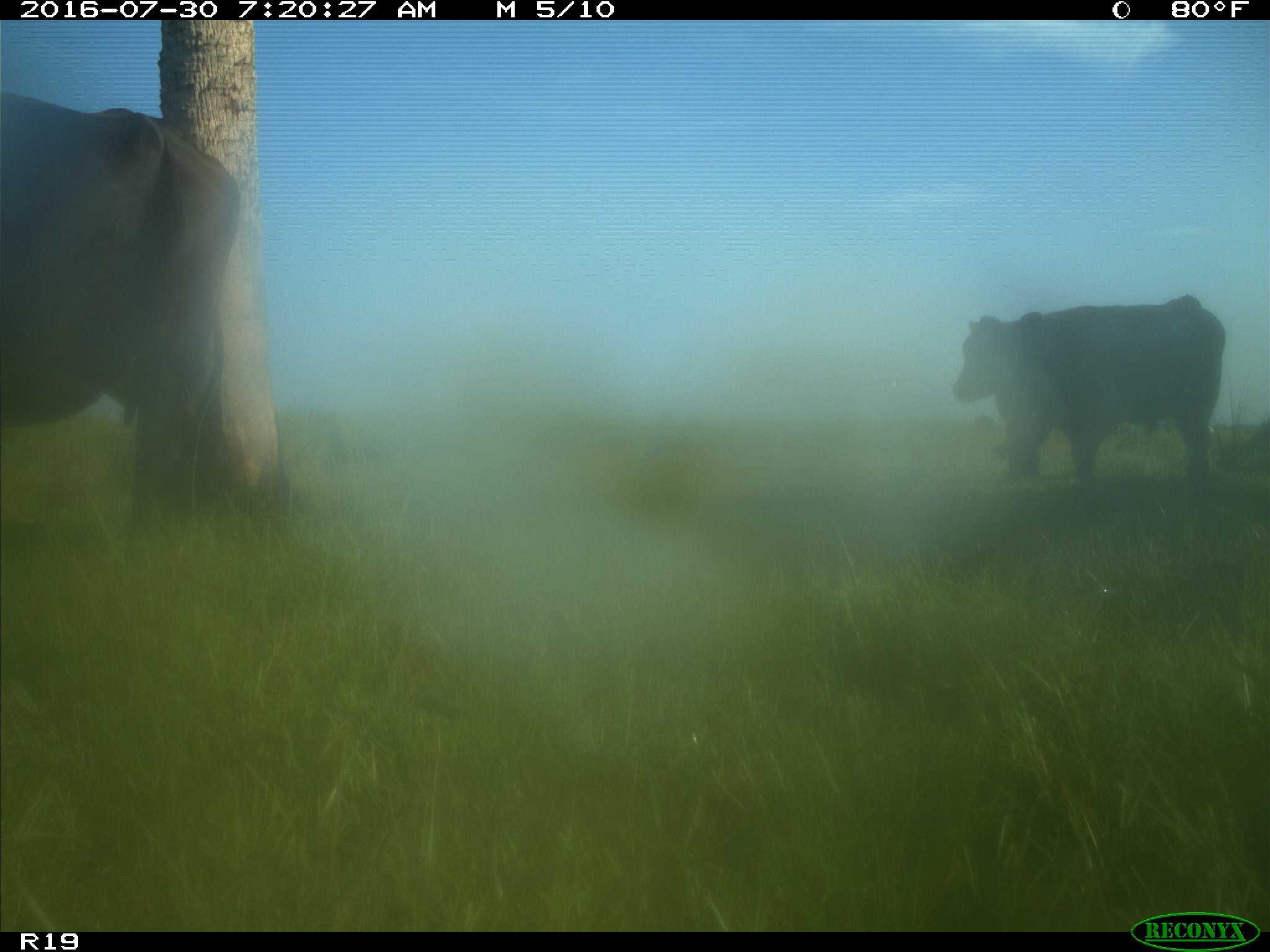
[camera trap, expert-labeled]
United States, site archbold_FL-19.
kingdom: Animalia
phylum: Chordata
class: Mammalia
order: Artiodactyla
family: Bovidae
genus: Bos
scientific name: Bos taurus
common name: domestic cow